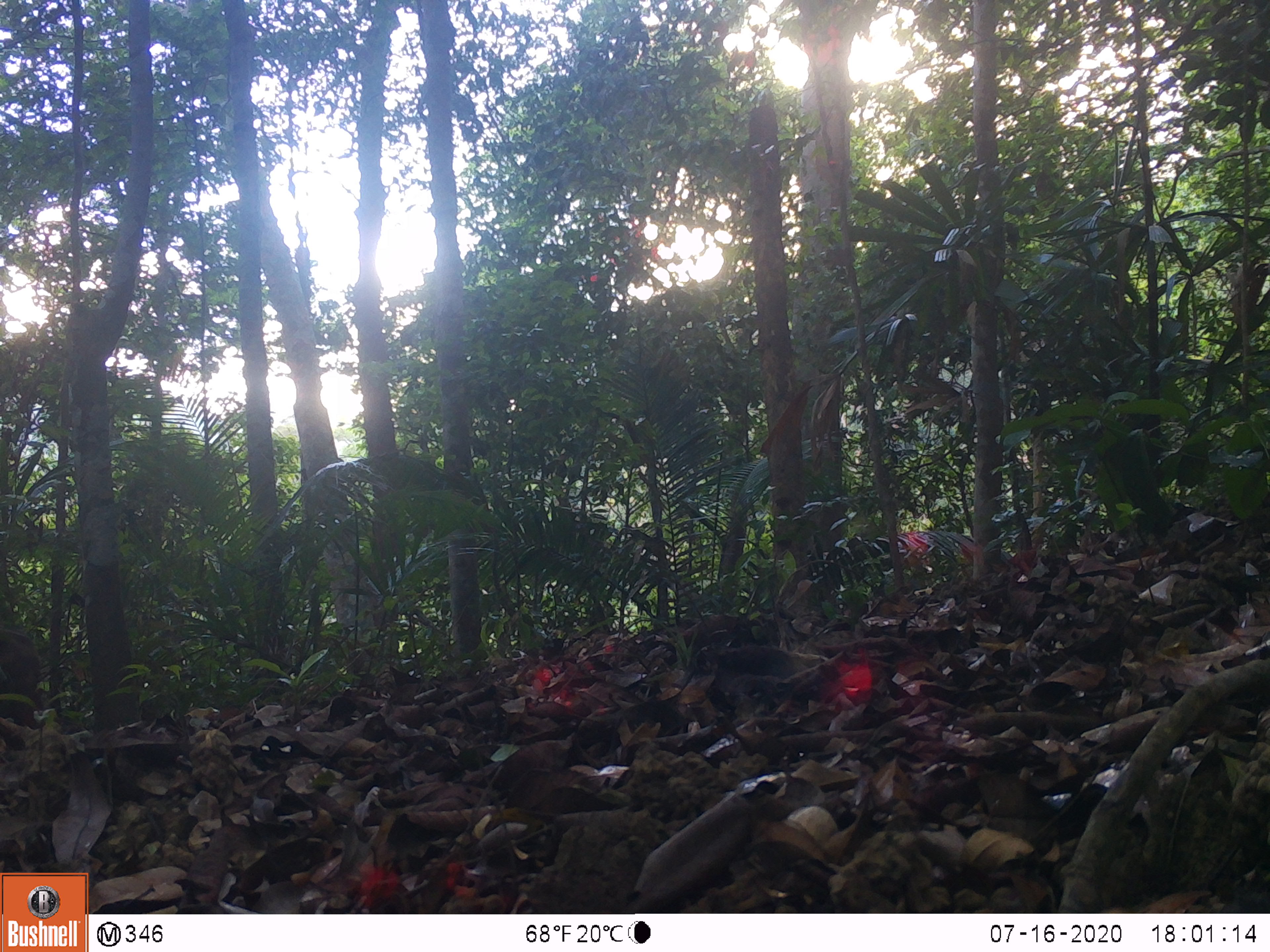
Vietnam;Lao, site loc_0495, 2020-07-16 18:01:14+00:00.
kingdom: Animalia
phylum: Chordata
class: Mammalia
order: Artiodactyla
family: Suidae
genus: Sus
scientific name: Sus scrofa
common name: eurasian wild pig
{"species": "eurasian wild pig (Sus scrofa)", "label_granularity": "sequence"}